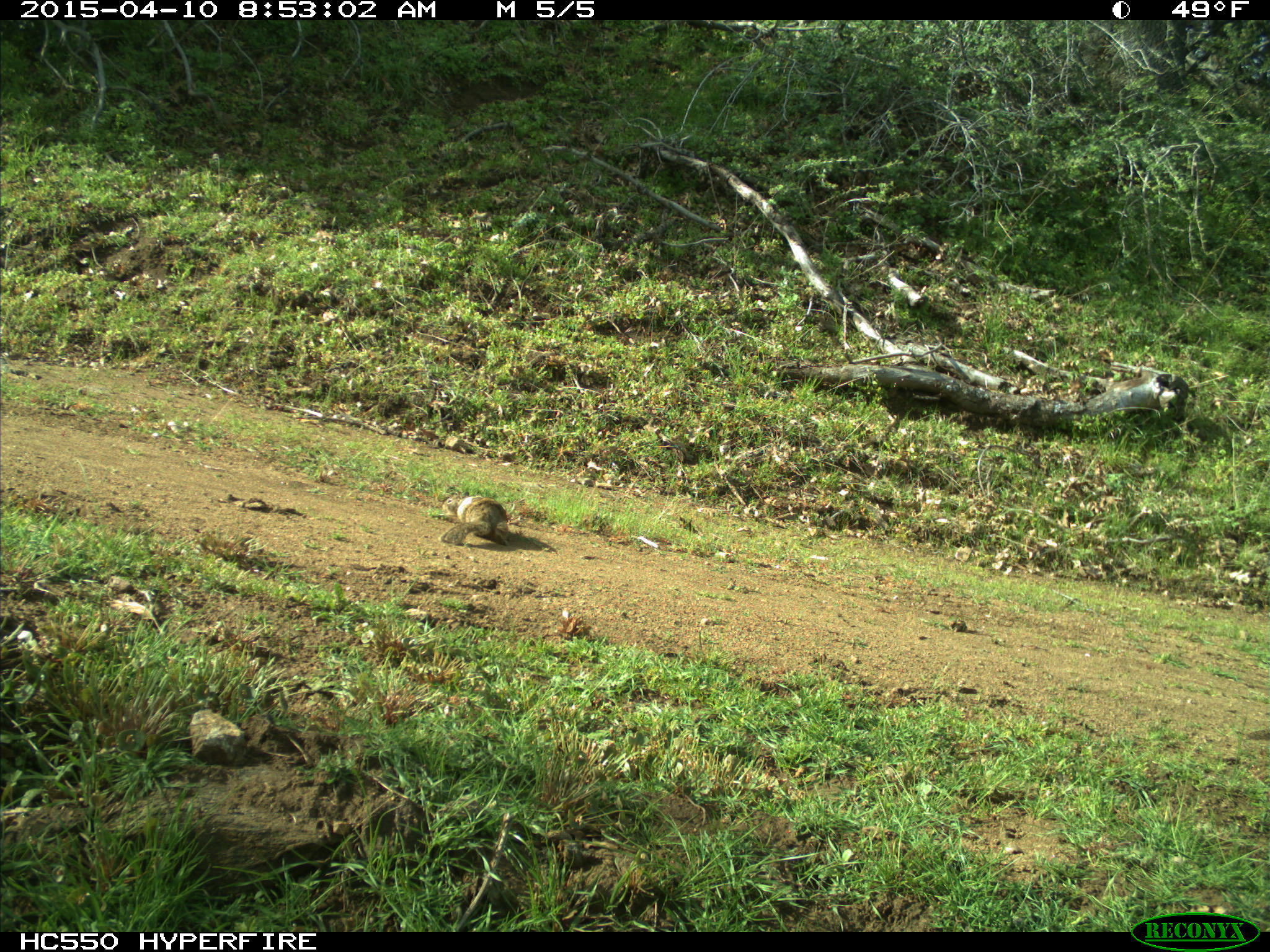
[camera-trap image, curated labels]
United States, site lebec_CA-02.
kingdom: Animalia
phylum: Chordata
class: Mammalia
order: Rodentia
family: Sciuridae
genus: Otospermophilus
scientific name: Otospermophilus beecheyi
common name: california ground squirrel